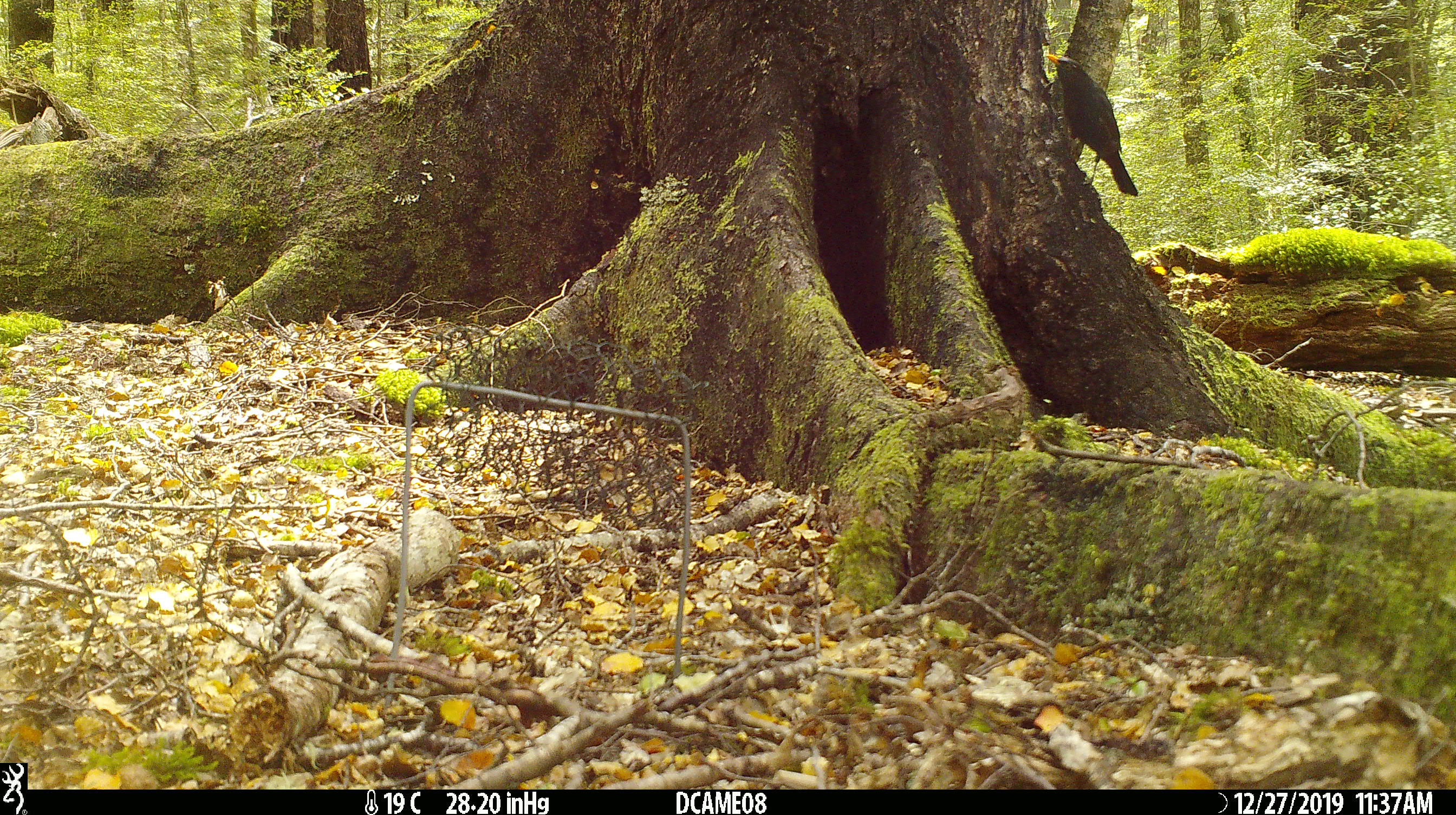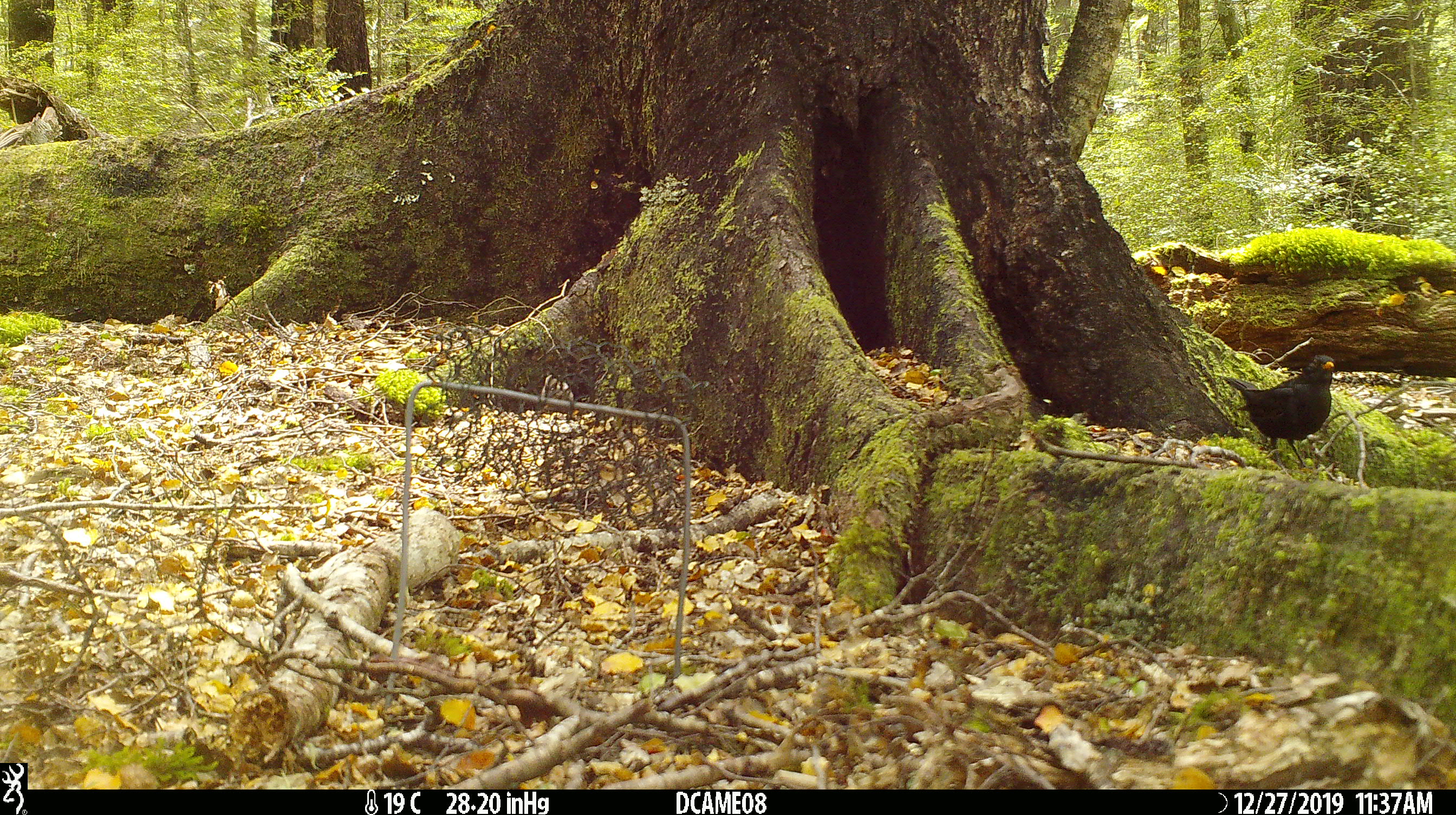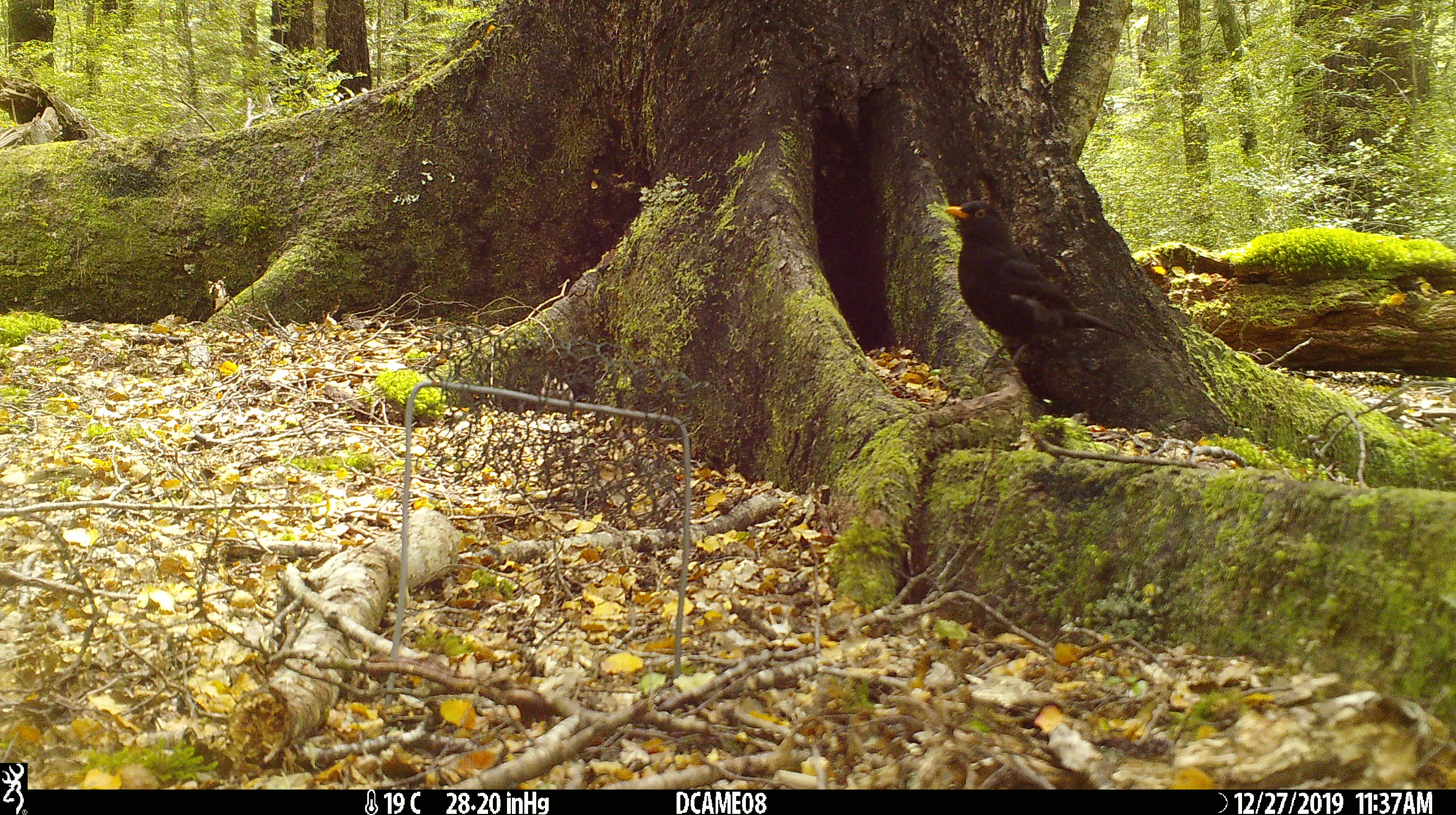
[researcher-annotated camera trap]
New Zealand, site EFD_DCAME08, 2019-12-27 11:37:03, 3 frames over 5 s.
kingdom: Animalia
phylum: Chordata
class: Aves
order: Passeriformes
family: Turdidae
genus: Turdus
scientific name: Turdus merula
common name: eurasian blackbird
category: blackbird